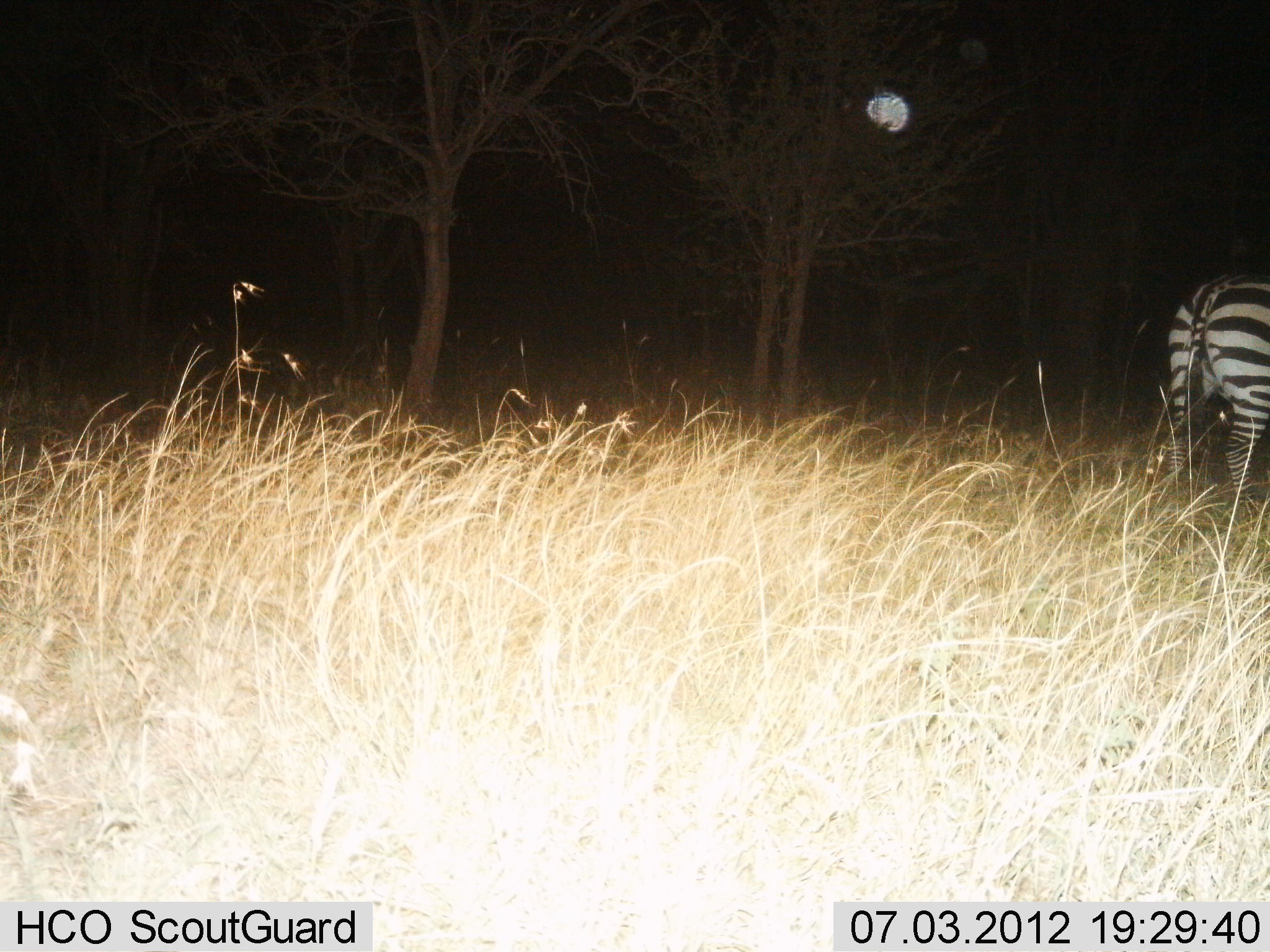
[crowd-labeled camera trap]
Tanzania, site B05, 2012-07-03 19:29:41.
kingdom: Animalia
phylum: Chordata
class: Mammalia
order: Perissodactyla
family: Equidae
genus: Equus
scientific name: Equus quagga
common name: plains zebra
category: zebra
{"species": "zebra (plains zebra) (Equus quagga)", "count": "1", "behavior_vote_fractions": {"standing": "80%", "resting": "0%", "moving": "20%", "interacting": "0%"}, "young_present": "0%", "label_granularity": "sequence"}